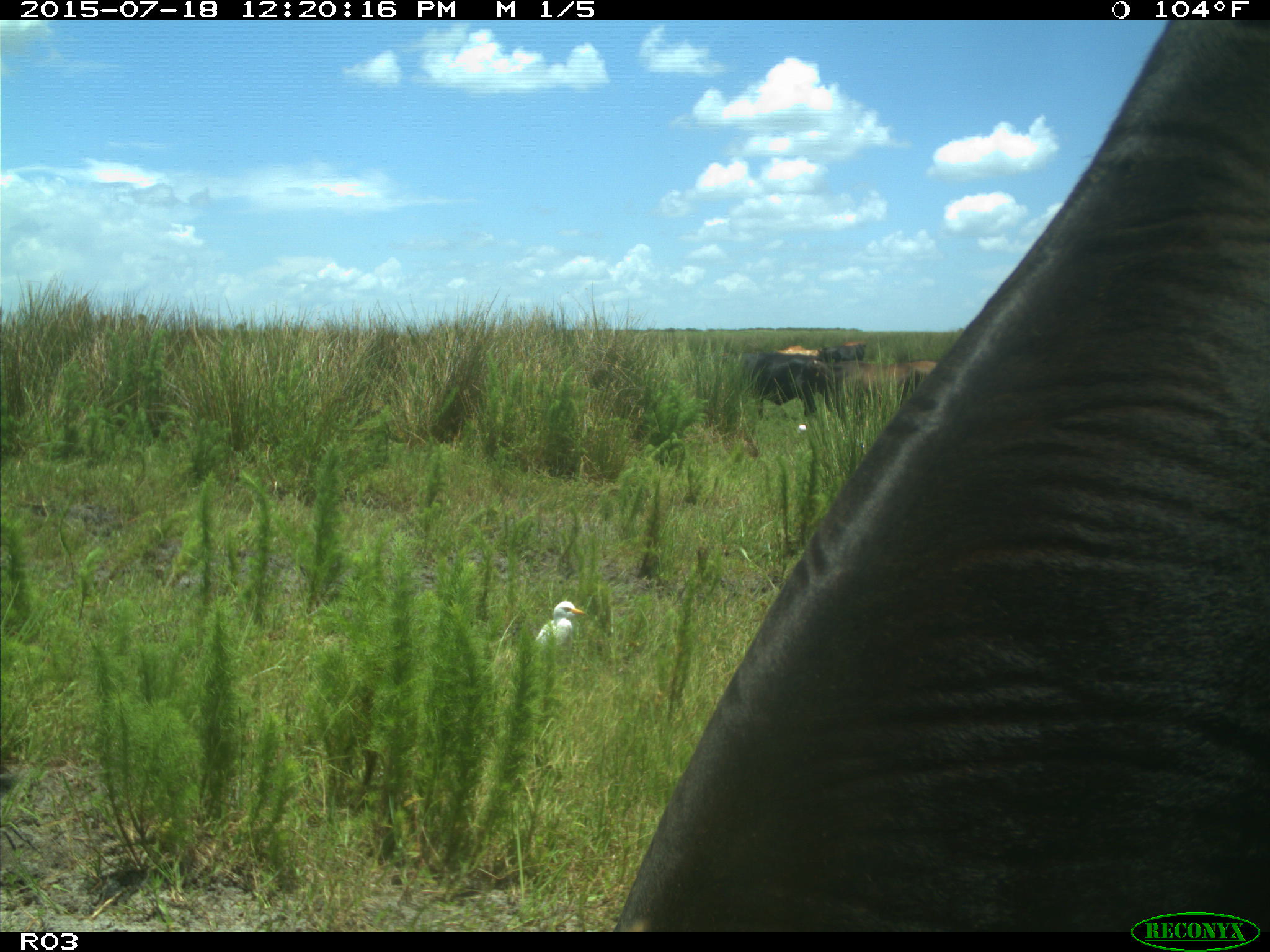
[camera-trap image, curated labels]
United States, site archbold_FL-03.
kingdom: Animalia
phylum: Chordata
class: Mammalia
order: Artiodactyla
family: Bovidae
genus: Bos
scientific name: Bos taurus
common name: domestic cow